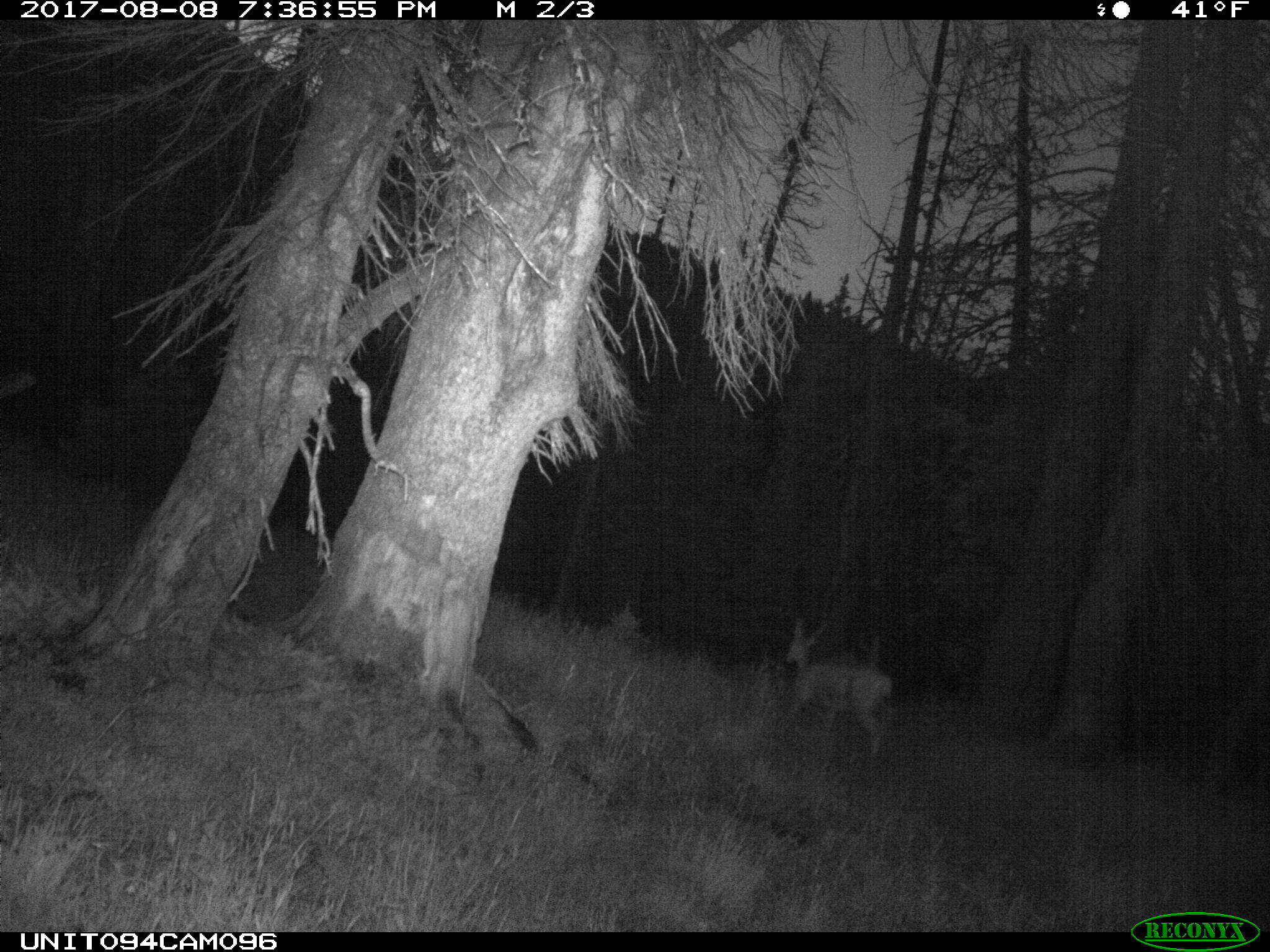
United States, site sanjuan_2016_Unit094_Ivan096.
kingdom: Animalia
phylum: Chordata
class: Mammalia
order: Artiodactyla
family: Cervidae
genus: Odocoileus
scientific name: Odocoileus hemionus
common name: mule deer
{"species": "Odocoileus hemionus (mule deer)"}